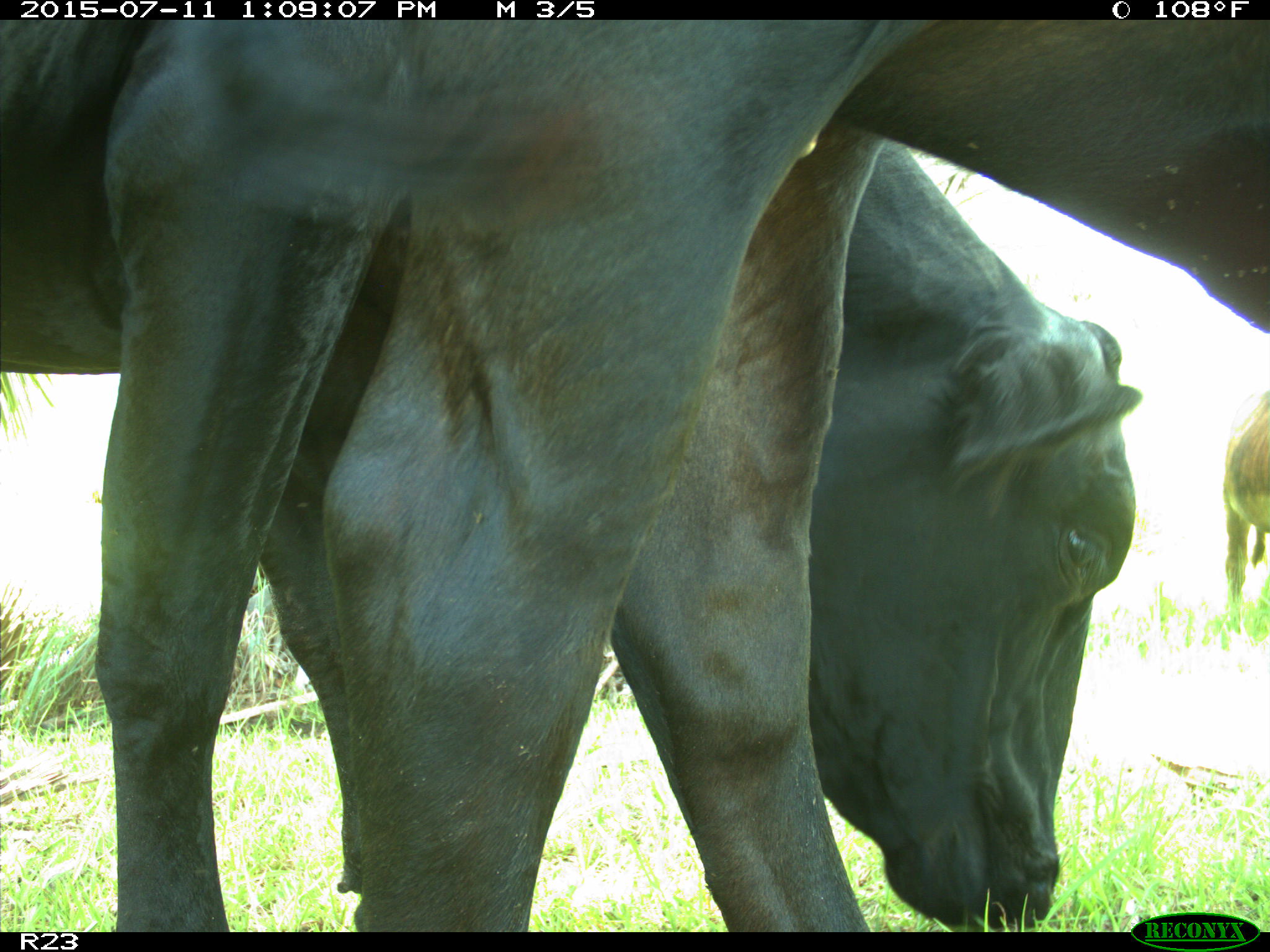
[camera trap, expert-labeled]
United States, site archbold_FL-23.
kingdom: Animalia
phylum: Chordata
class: Mammalia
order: Artiodactyla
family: Bovidae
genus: Bos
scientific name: Bos taurus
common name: domestic cow